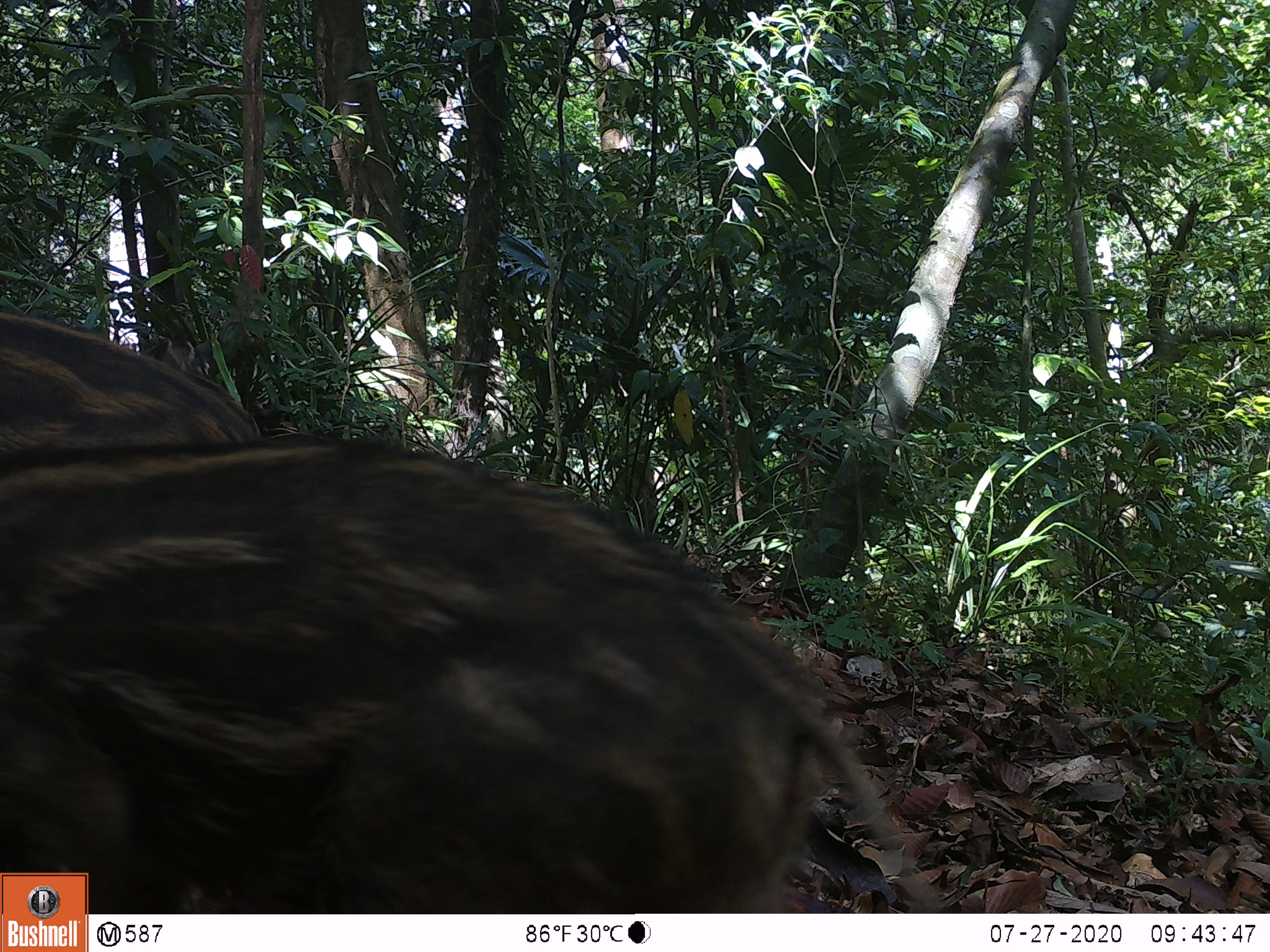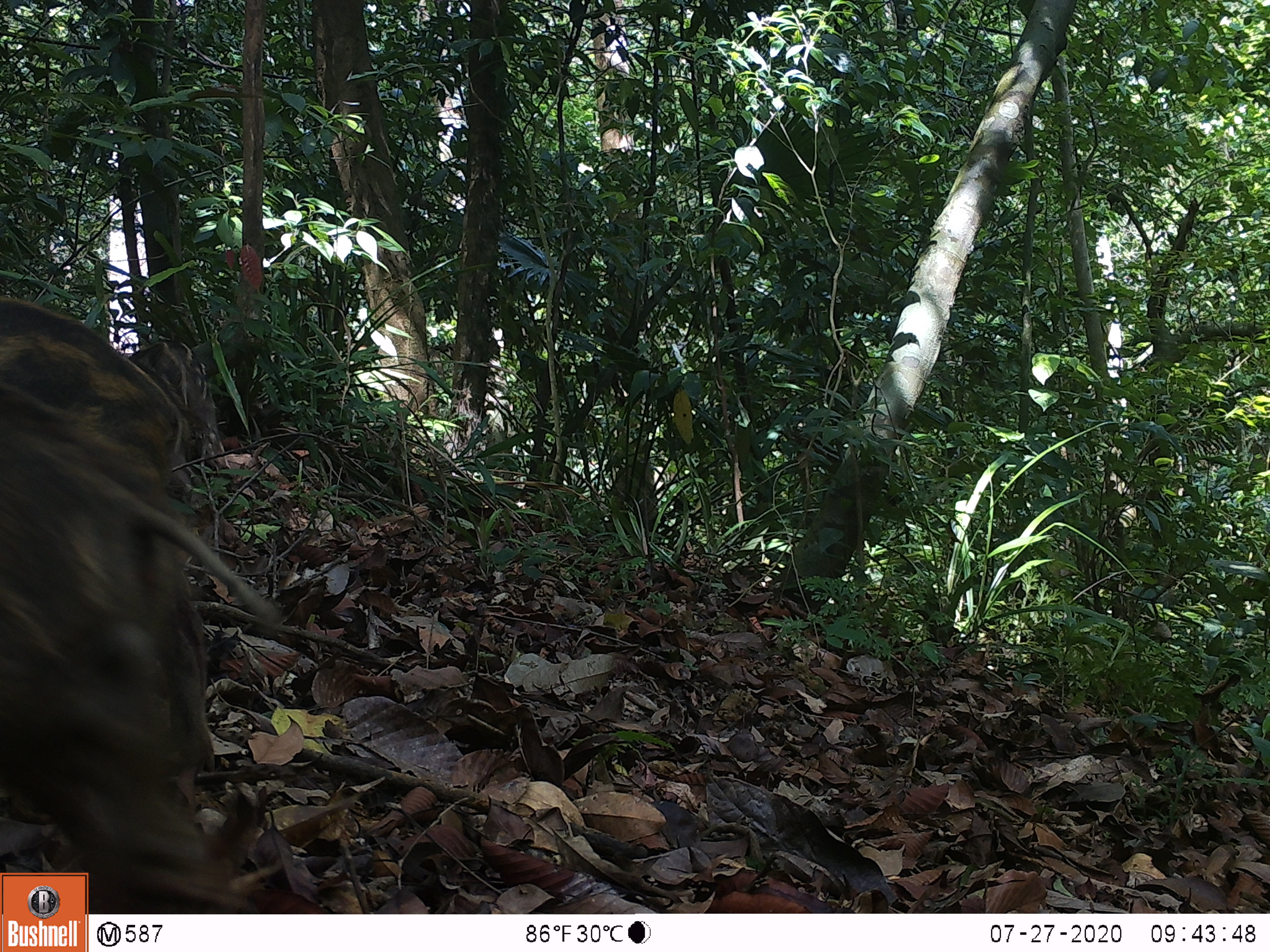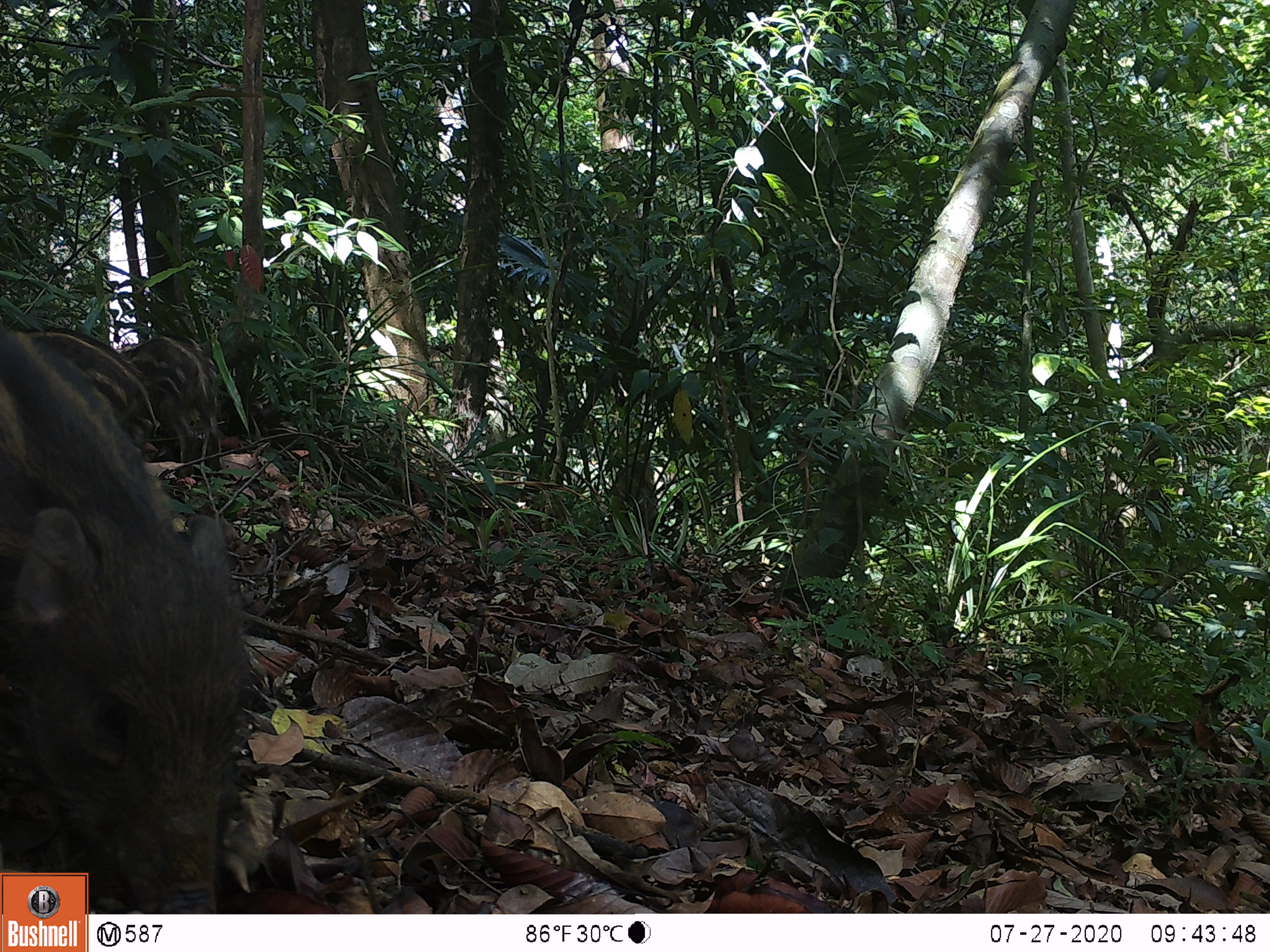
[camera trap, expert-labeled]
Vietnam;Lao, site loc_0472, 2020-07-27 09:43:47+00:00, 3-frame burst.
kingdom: Animalia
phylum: Chordata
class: Mammalia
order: Artiodactyla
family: Suidae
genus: Sus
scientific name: Sus scrofa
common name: eurasian wild pig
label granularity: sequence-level